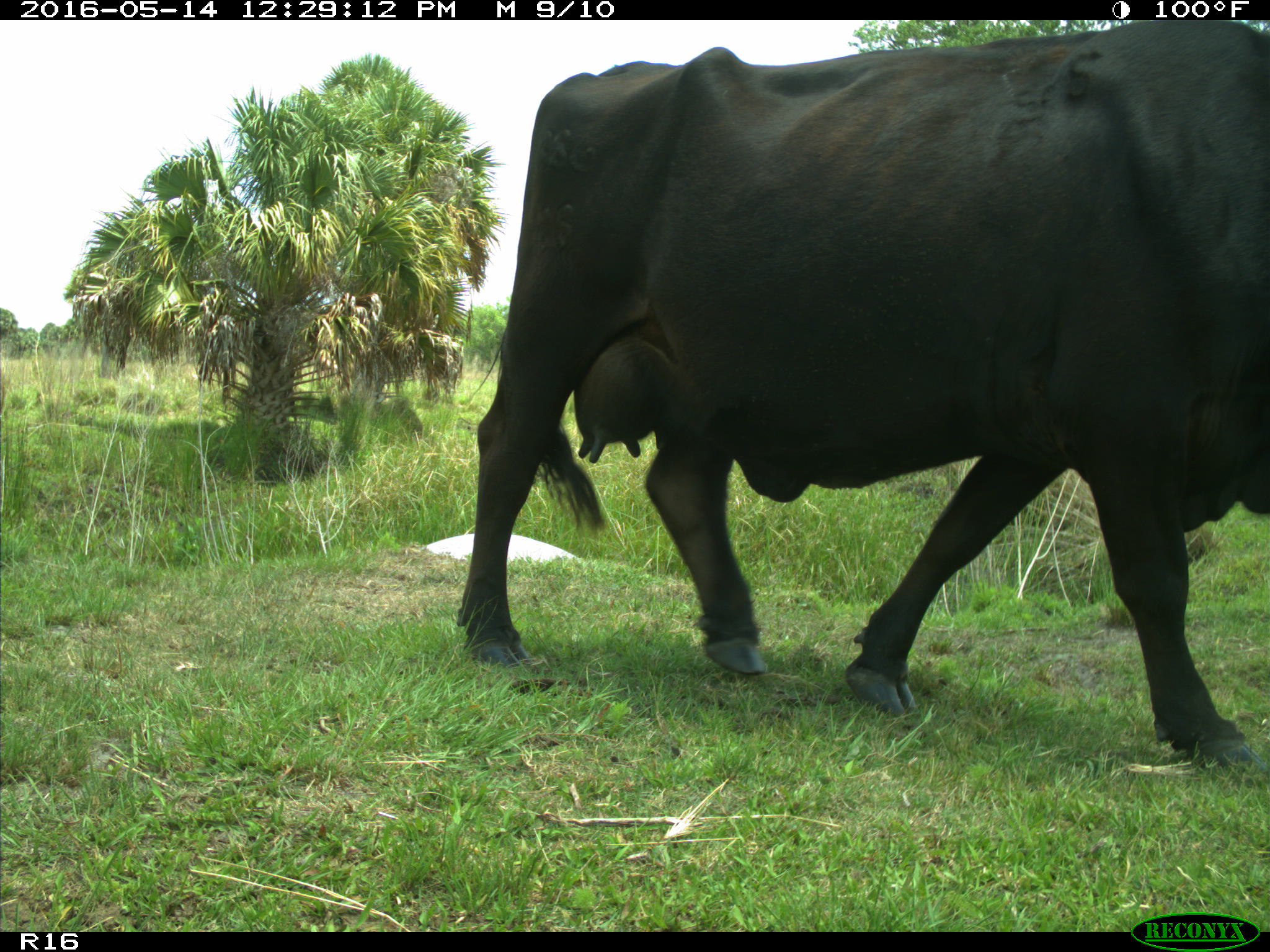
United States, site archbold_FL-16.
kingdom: Animalia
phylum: Chordata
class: Mammalia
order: Artiodactyla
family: Bovidae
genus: Bos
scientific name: Bos taurus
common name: domestic cow